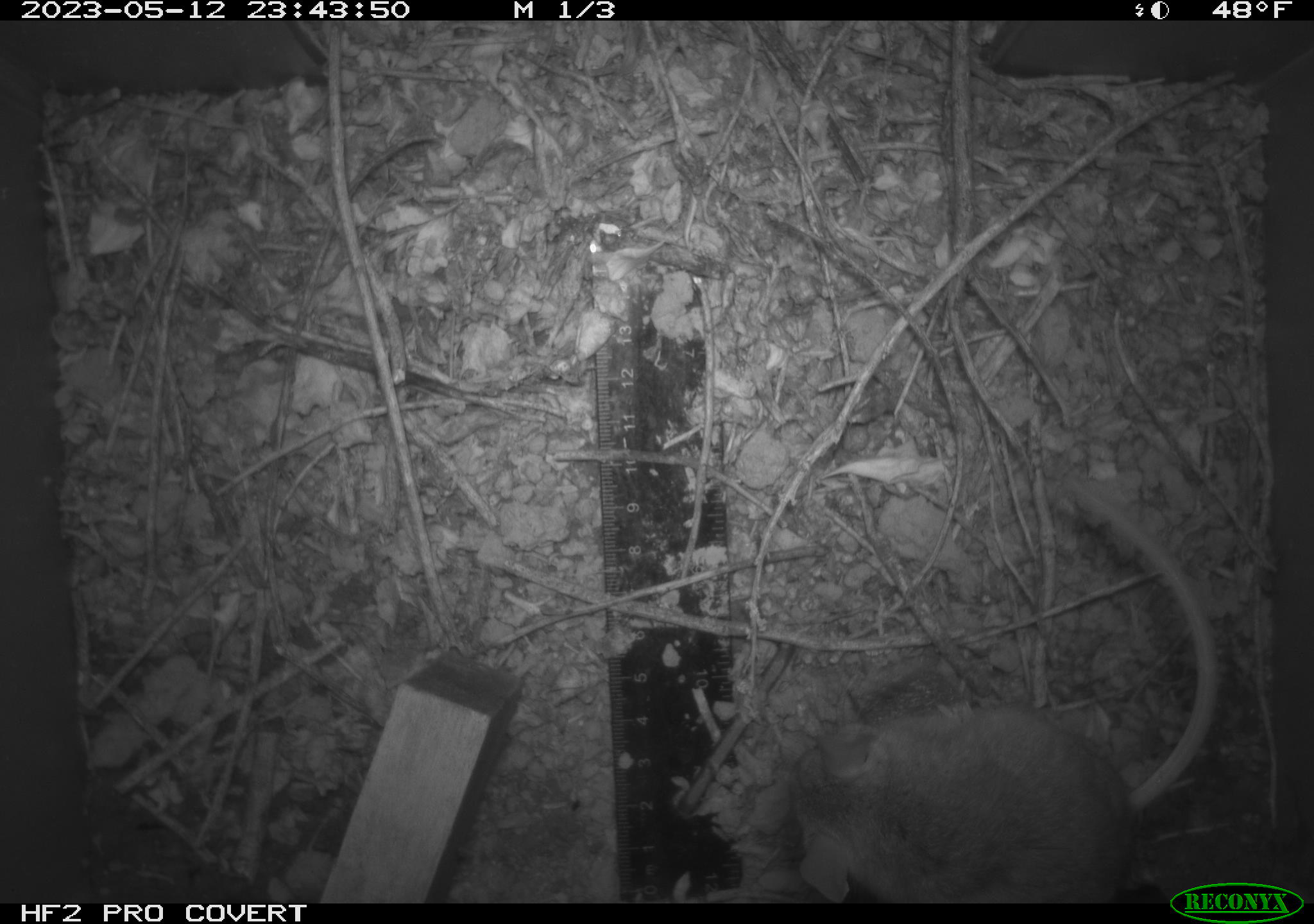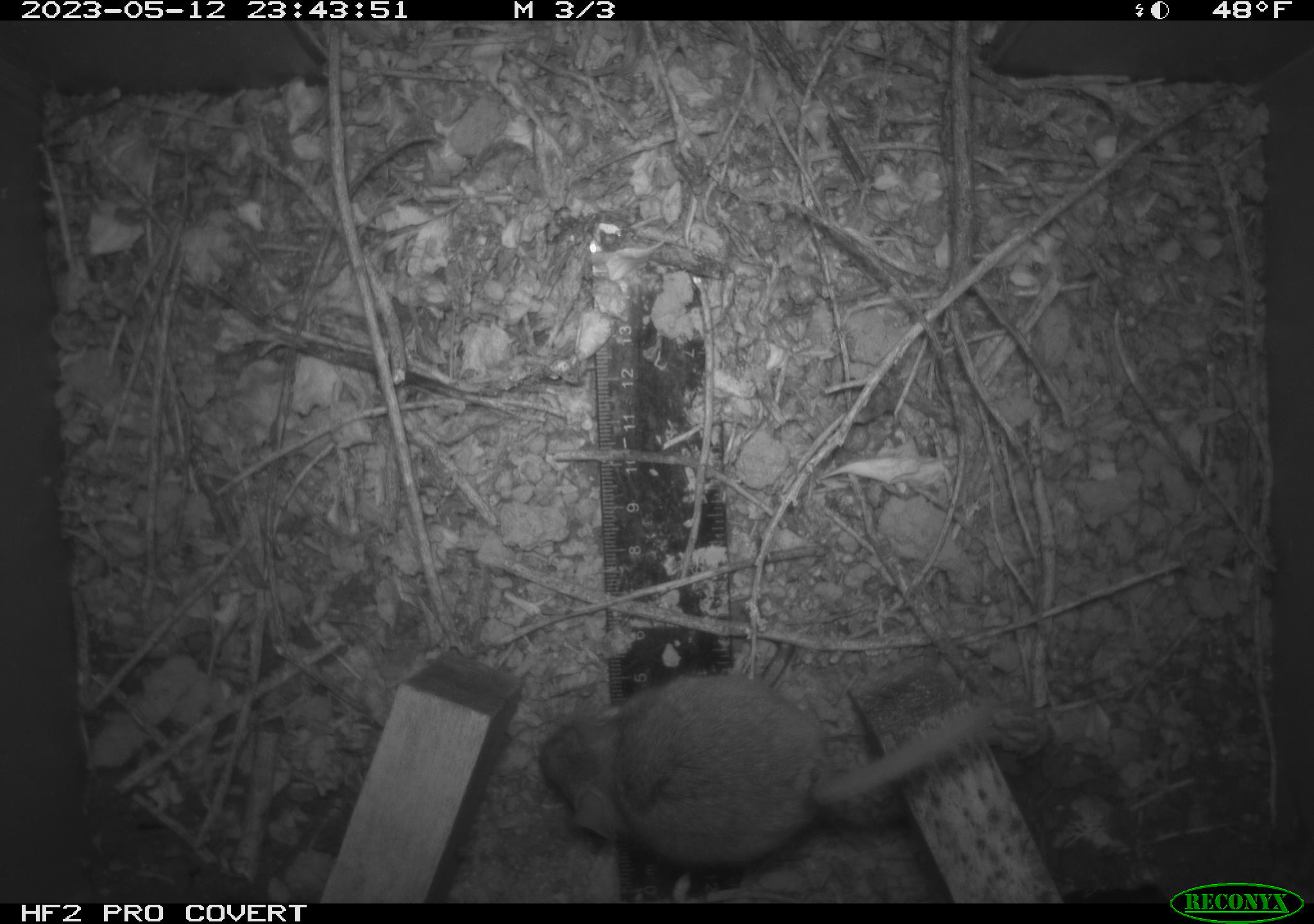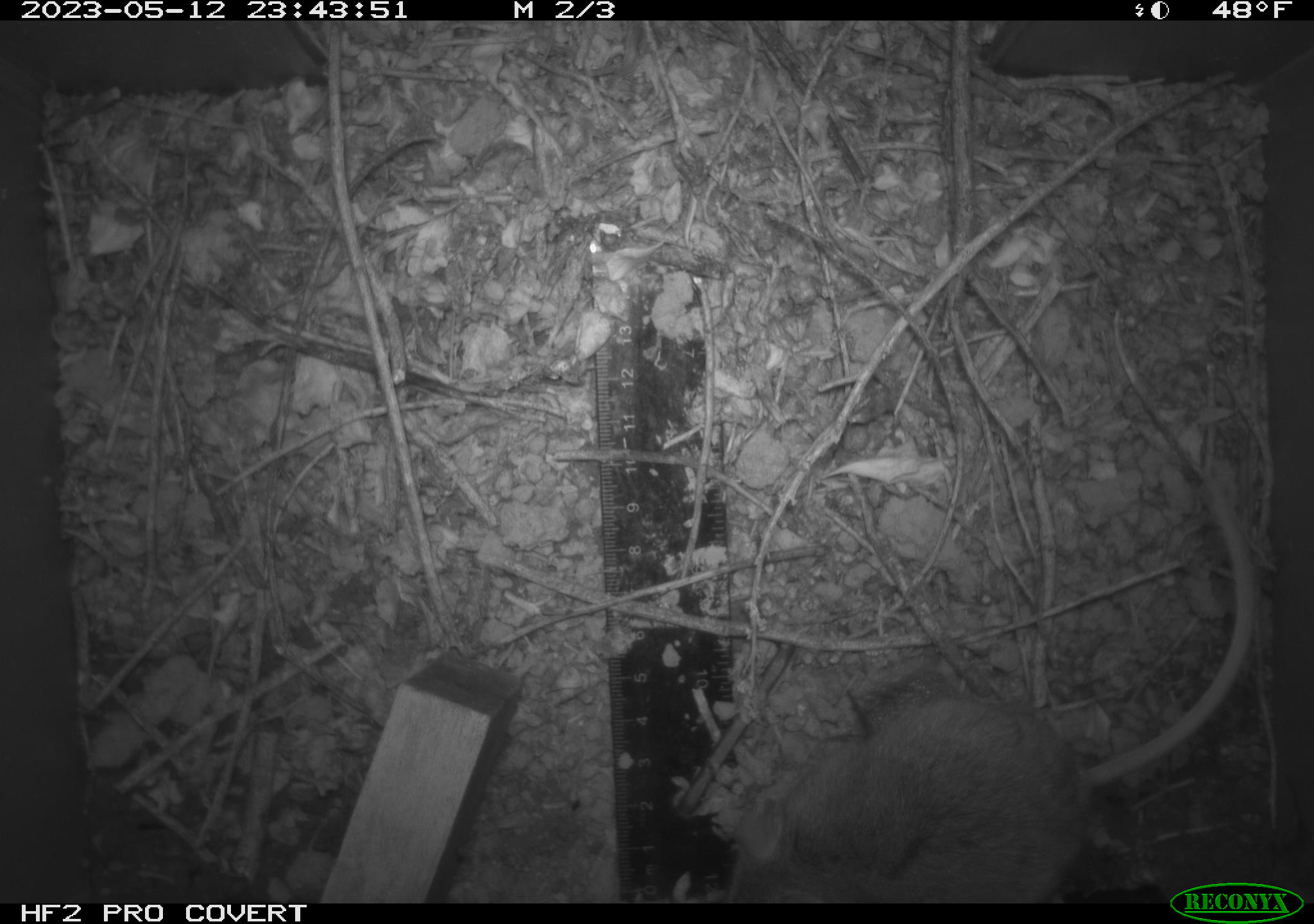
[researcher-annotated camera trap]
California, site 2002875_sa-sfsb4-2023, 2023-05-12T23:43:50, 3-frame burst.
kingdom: Animalia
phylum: Chordata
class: Mammalia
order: Rodentia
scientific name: Rodentia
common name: mouse species